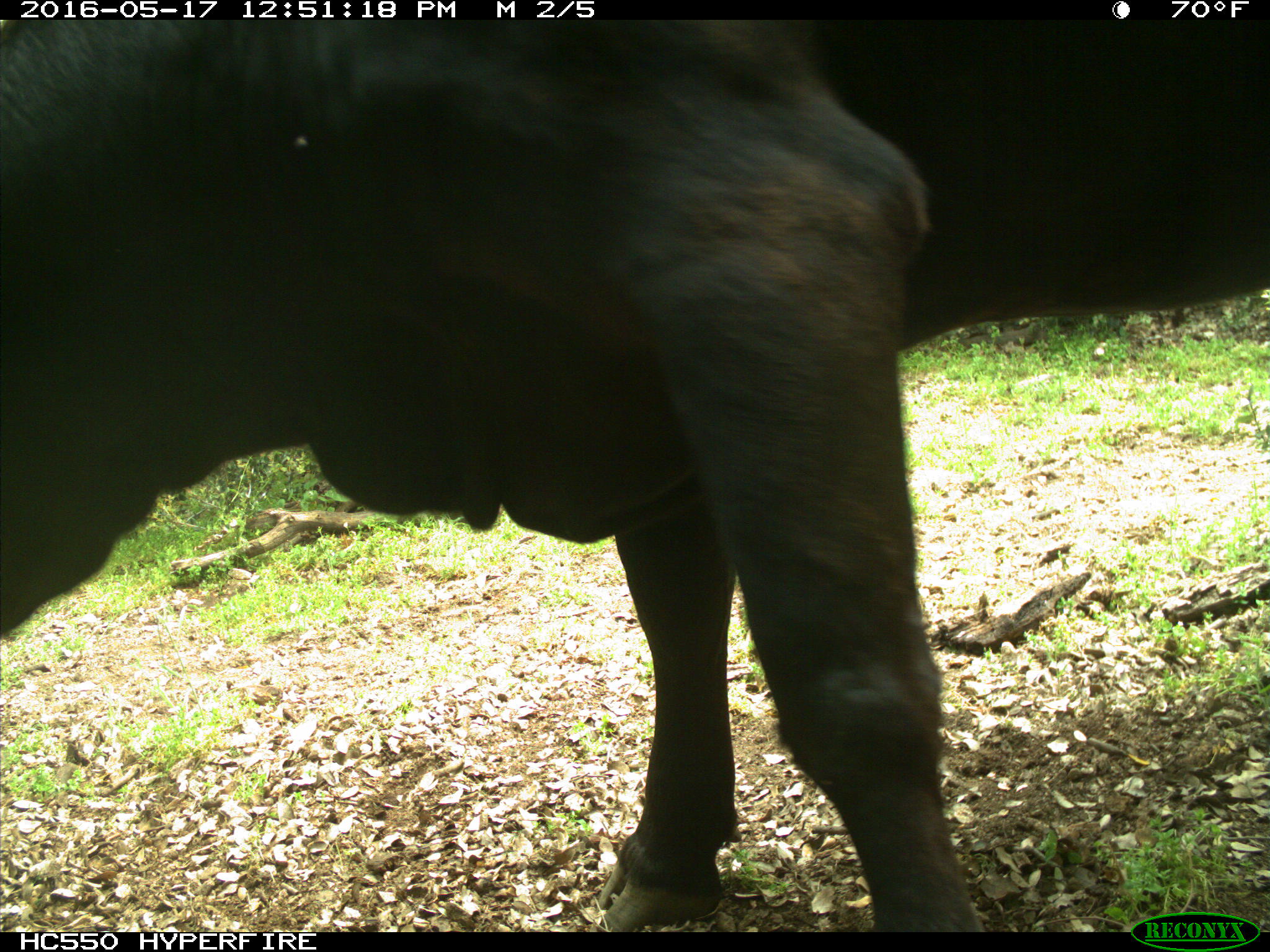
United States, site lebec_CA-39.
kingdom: Animalia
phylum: Chordata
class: Mammalia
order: Artiodactyla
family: Bovidae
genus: Bos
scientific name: Bos taurus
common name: domestic cow